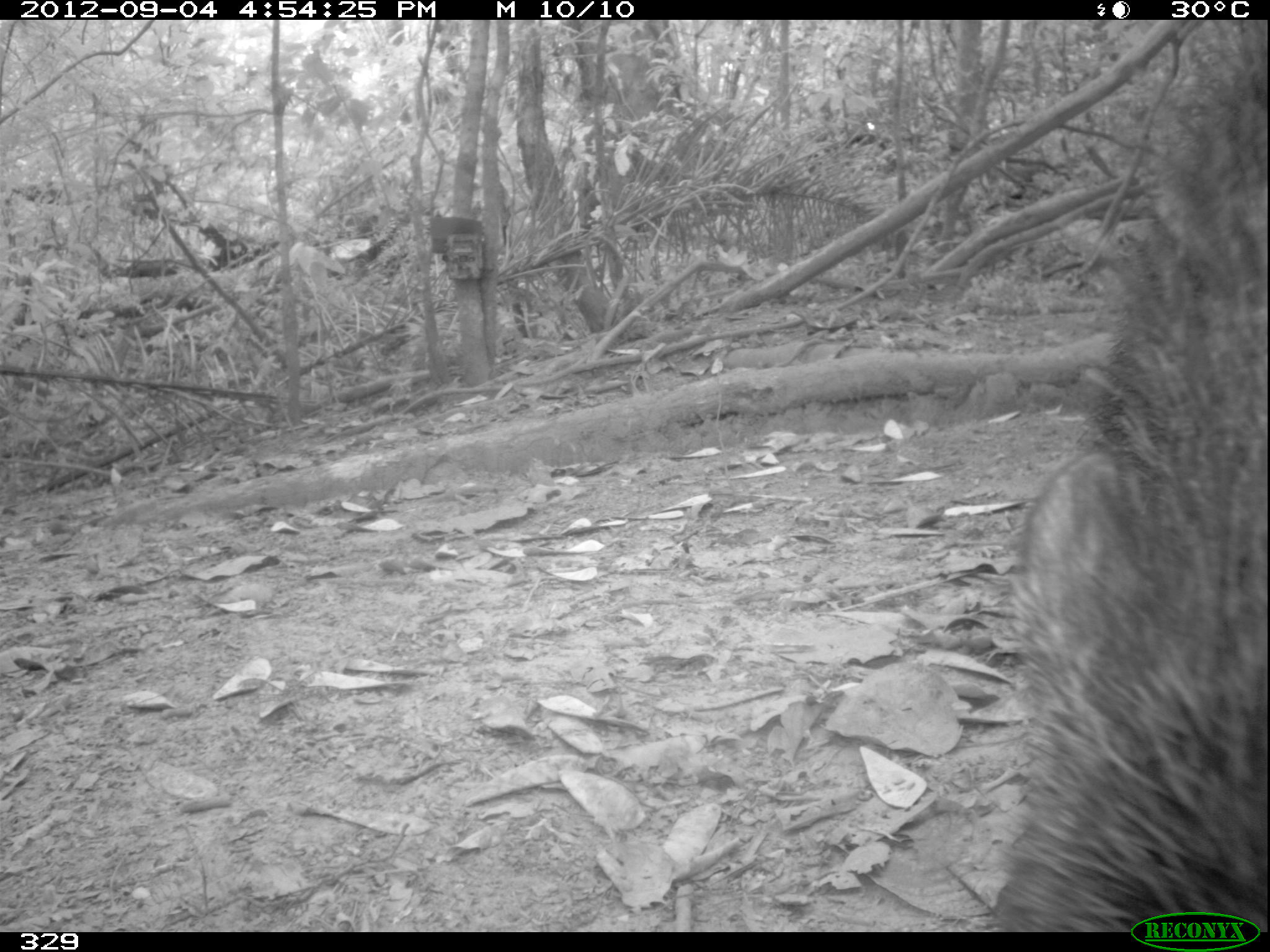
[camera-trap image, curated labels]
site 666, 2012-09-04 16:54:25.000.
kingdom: Animalia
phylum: Chordata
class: Mammalia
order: Artiodactyla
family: Tayassuidae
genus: Tayassu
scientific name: Tayassu pecari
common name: white-lipped peccary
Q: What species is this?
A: Tayassu pecari (white-lipped peccary).